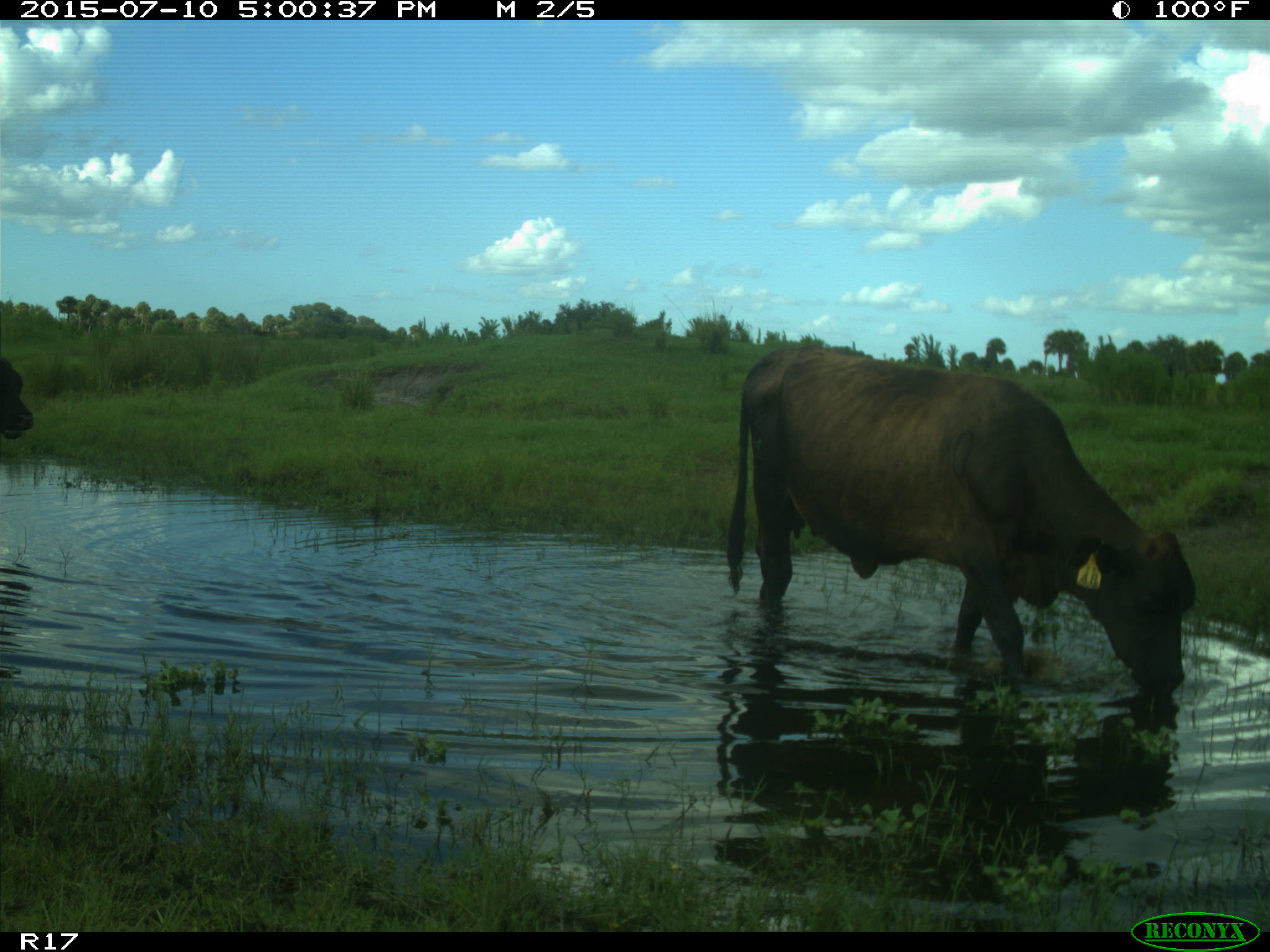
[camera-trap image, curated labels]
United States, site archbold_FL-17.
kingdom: Animalia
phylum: Chordata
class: Mammalia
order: Artiodactyla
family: Bovidae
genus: Bos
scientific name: Bos taurus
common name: domestic cow